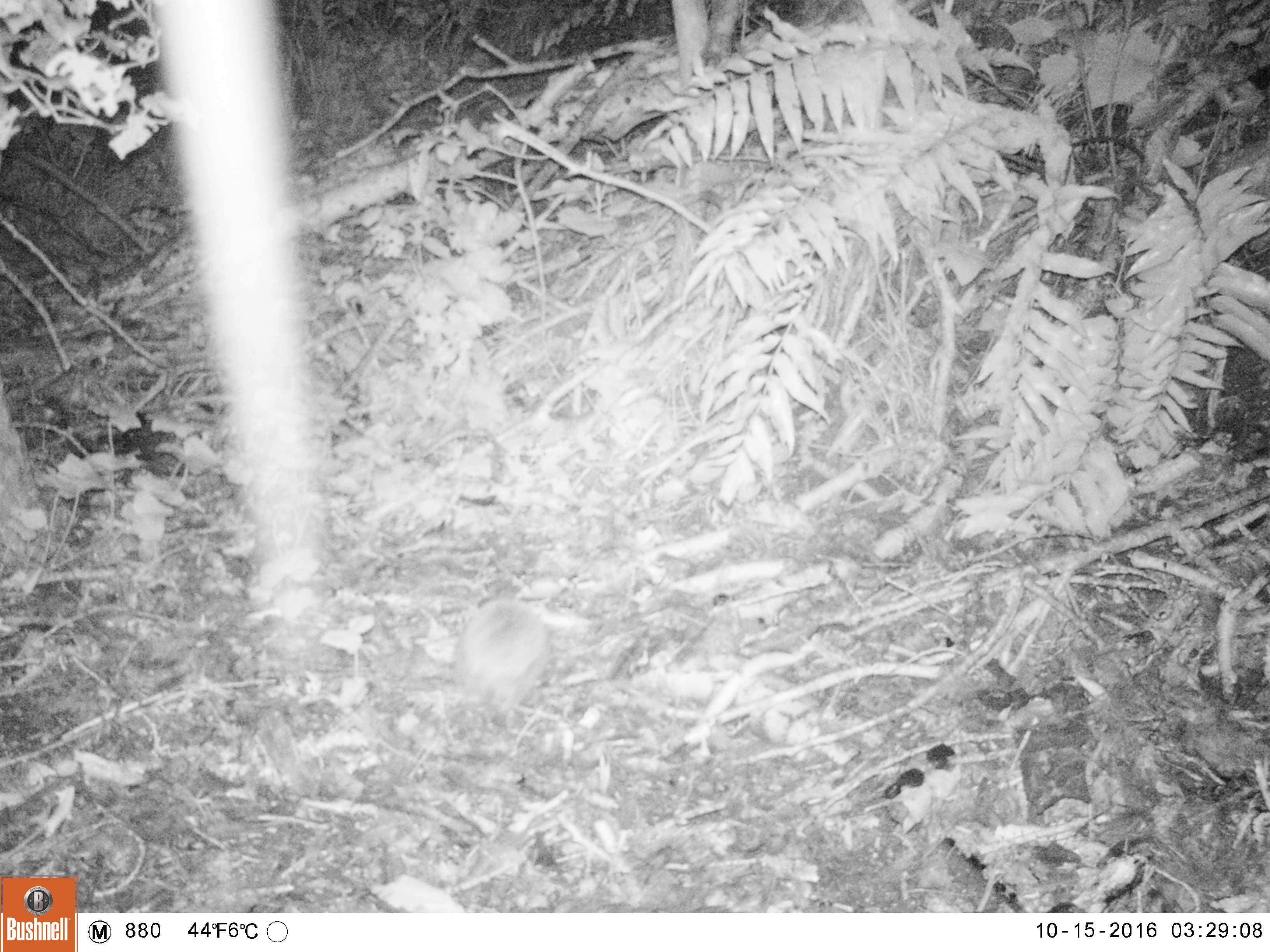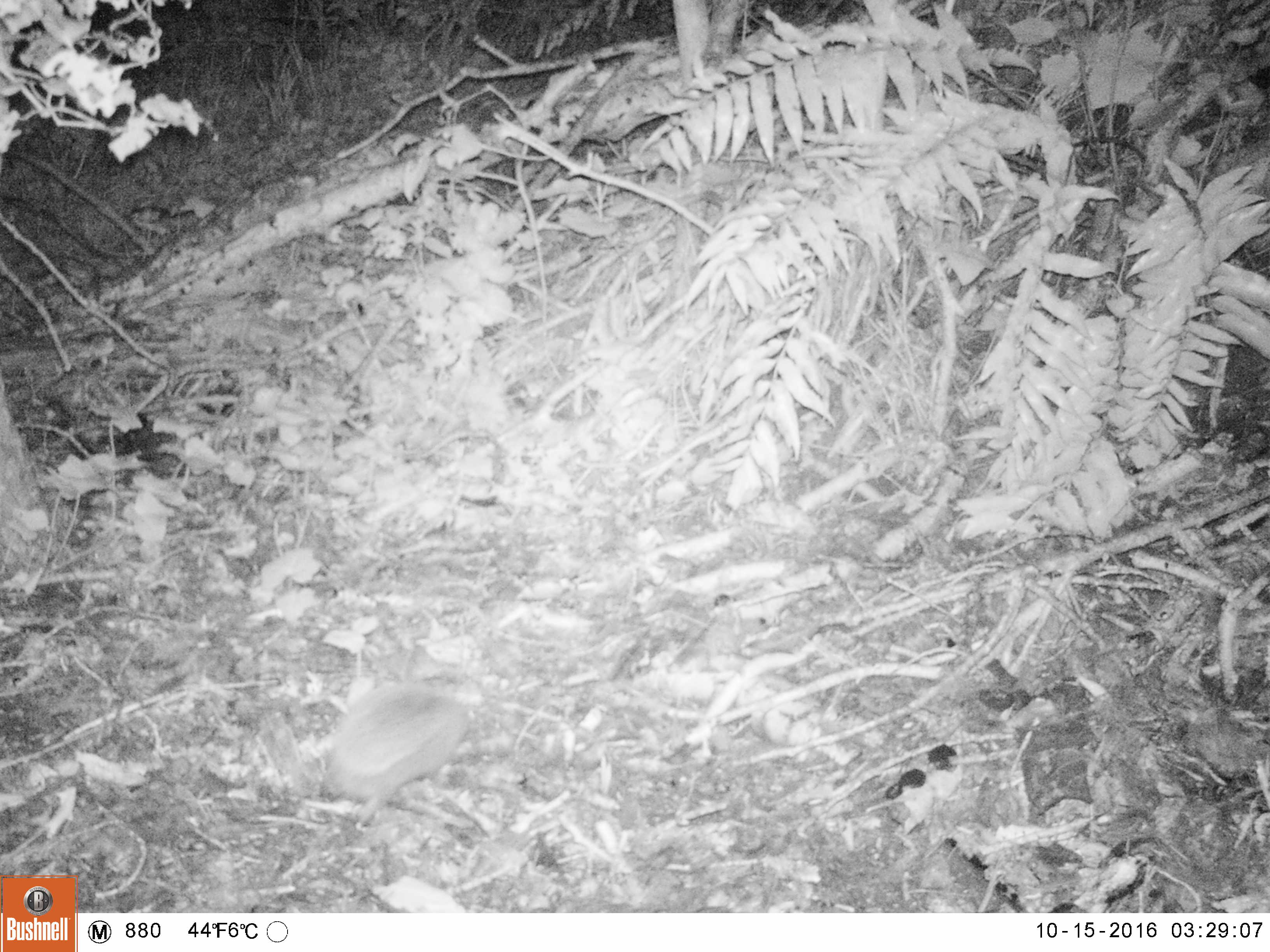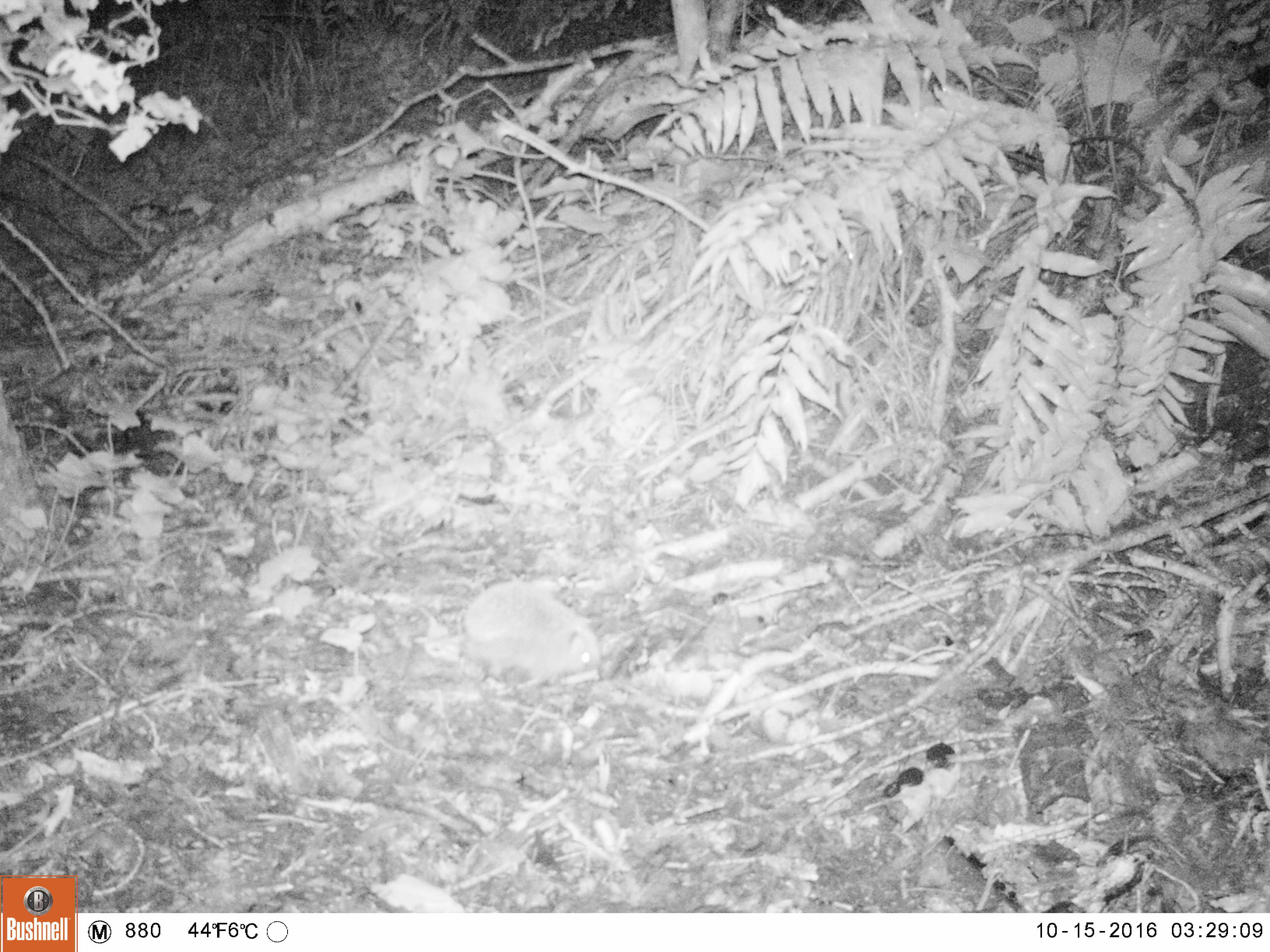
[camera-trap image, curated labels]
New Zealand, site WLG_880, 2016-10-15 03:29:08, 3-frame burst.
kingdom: Animalia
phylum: Chordata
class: Mammalia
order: Eulipotyphla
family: Erinaceidae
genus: Erinaceus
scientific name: Erinaceus europaeus europaeus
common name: european hedgehog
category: hedgehog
Hedgehog (european hedgehog) (Erinaceus europaeus europaeus).